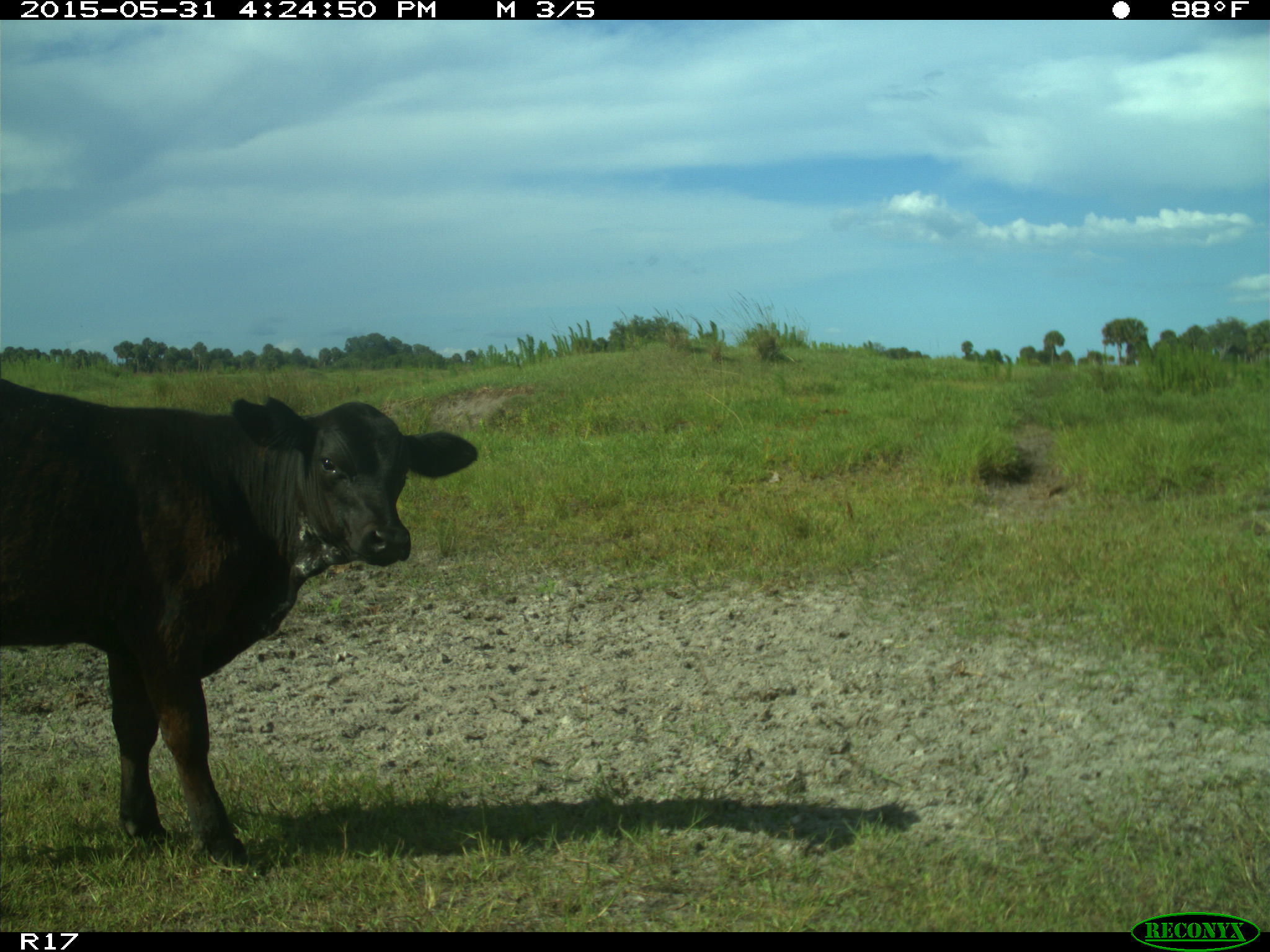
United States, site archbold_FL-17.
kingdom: Animalia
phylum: Chordata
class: Mammalia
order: Artiodactyla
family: Bovidae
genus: Bos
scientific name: Bos taurus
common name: domestic cow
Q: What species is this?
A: Bos taurus (domestic cow).